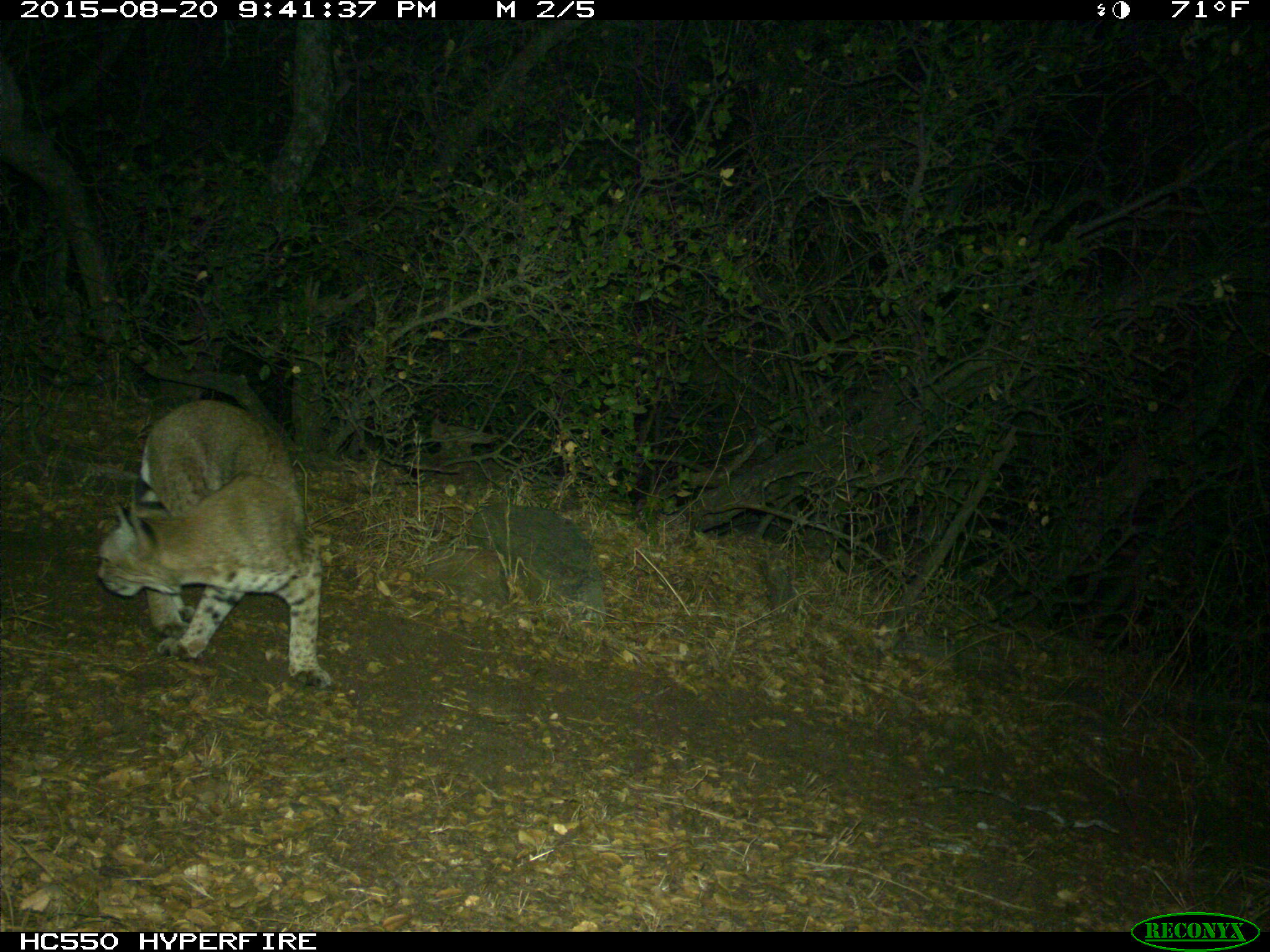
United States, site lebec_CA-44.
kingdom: Animalia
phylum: Chordata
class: Mammalia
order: Carnivora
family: Felidae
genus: Lynx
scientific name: Lynx rufus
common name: bobcat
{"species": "Lynx rufus (bobcat)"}